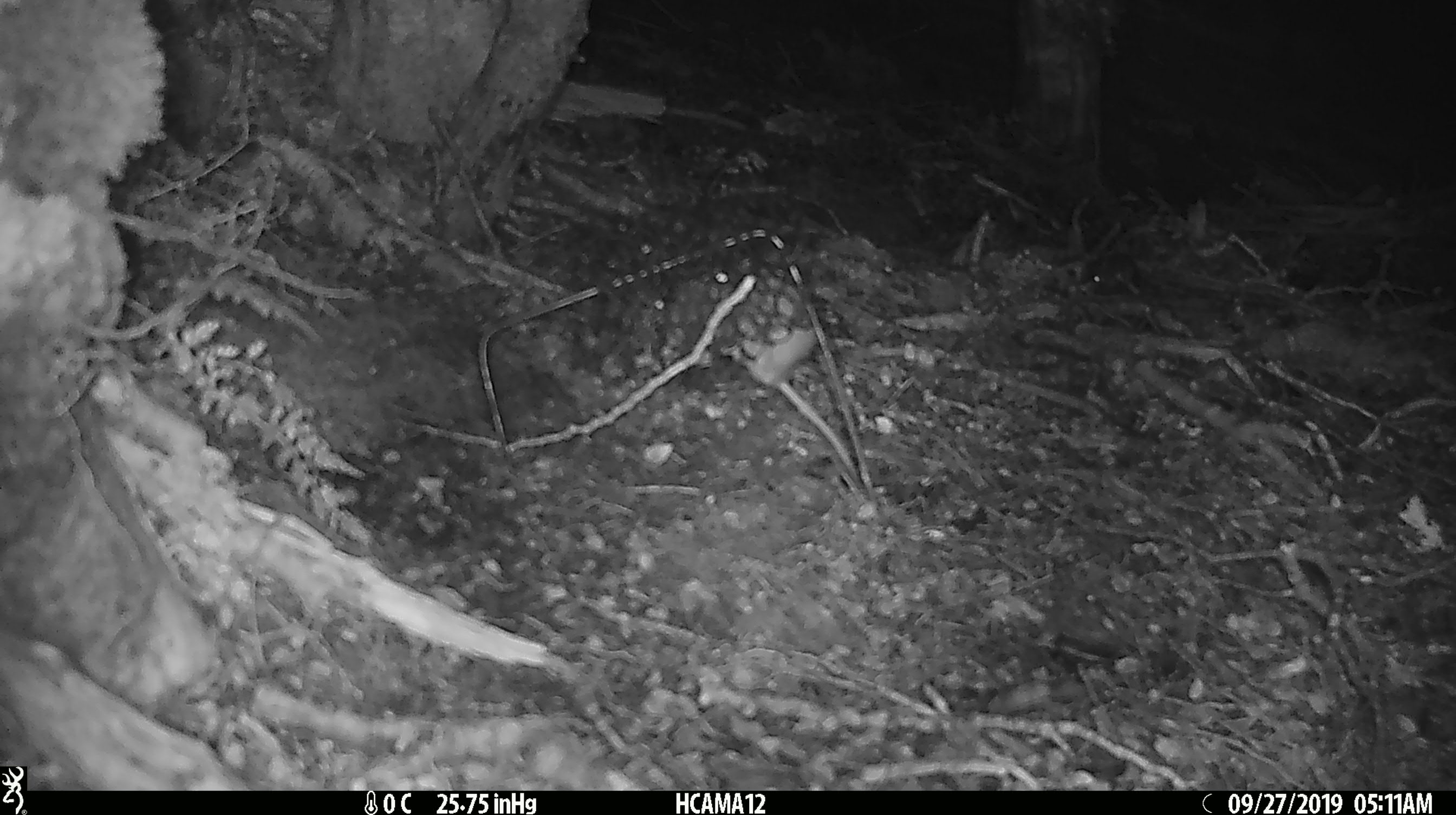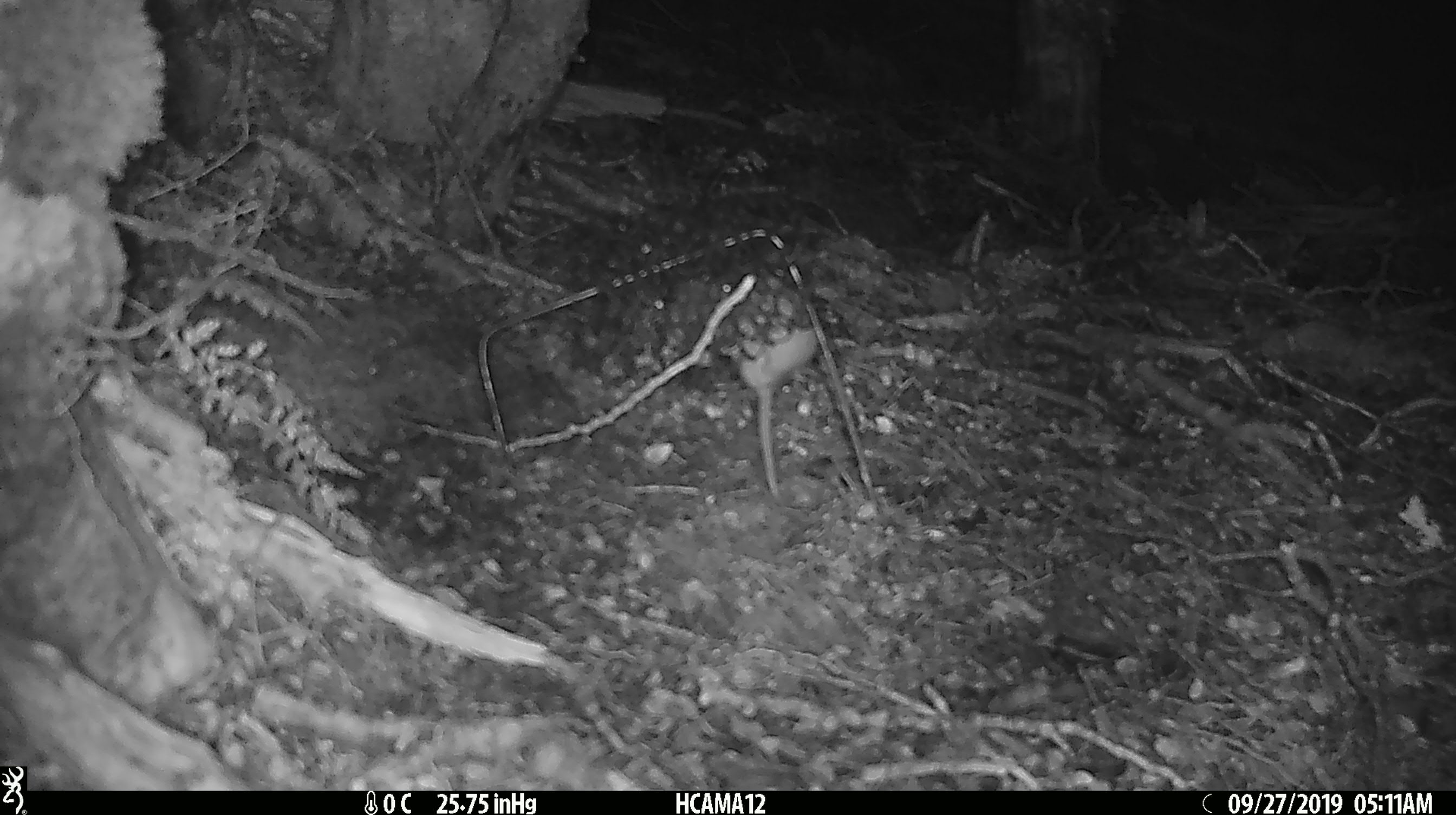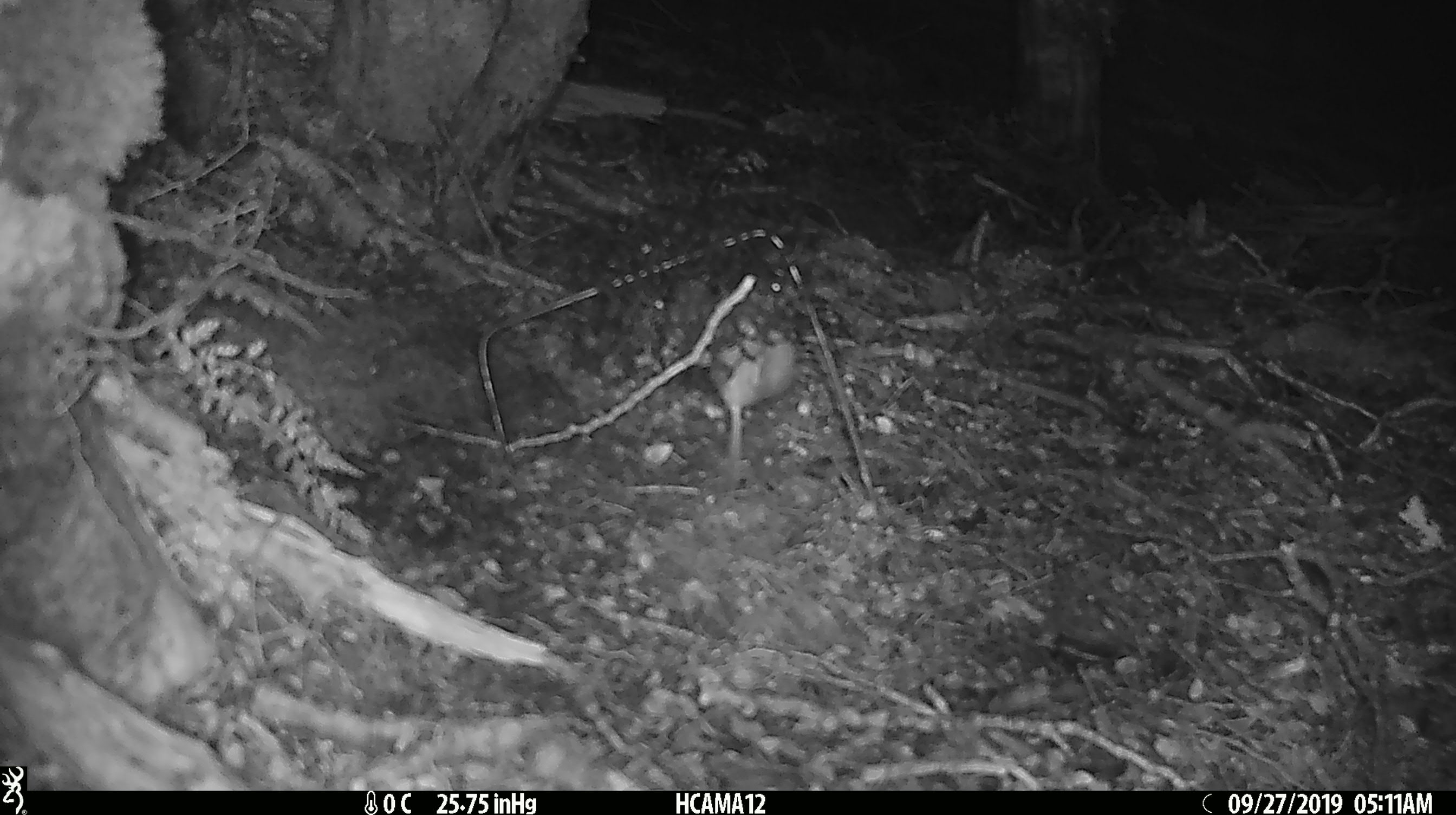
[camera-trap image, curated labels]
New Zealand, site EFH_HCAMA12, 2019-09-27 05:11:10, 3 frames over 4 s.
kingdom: Animalia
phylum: Chordata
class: Mammalia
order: Rodentia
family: Muridae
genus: Mus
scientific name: Mus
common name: mouse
Mouse (Mus).